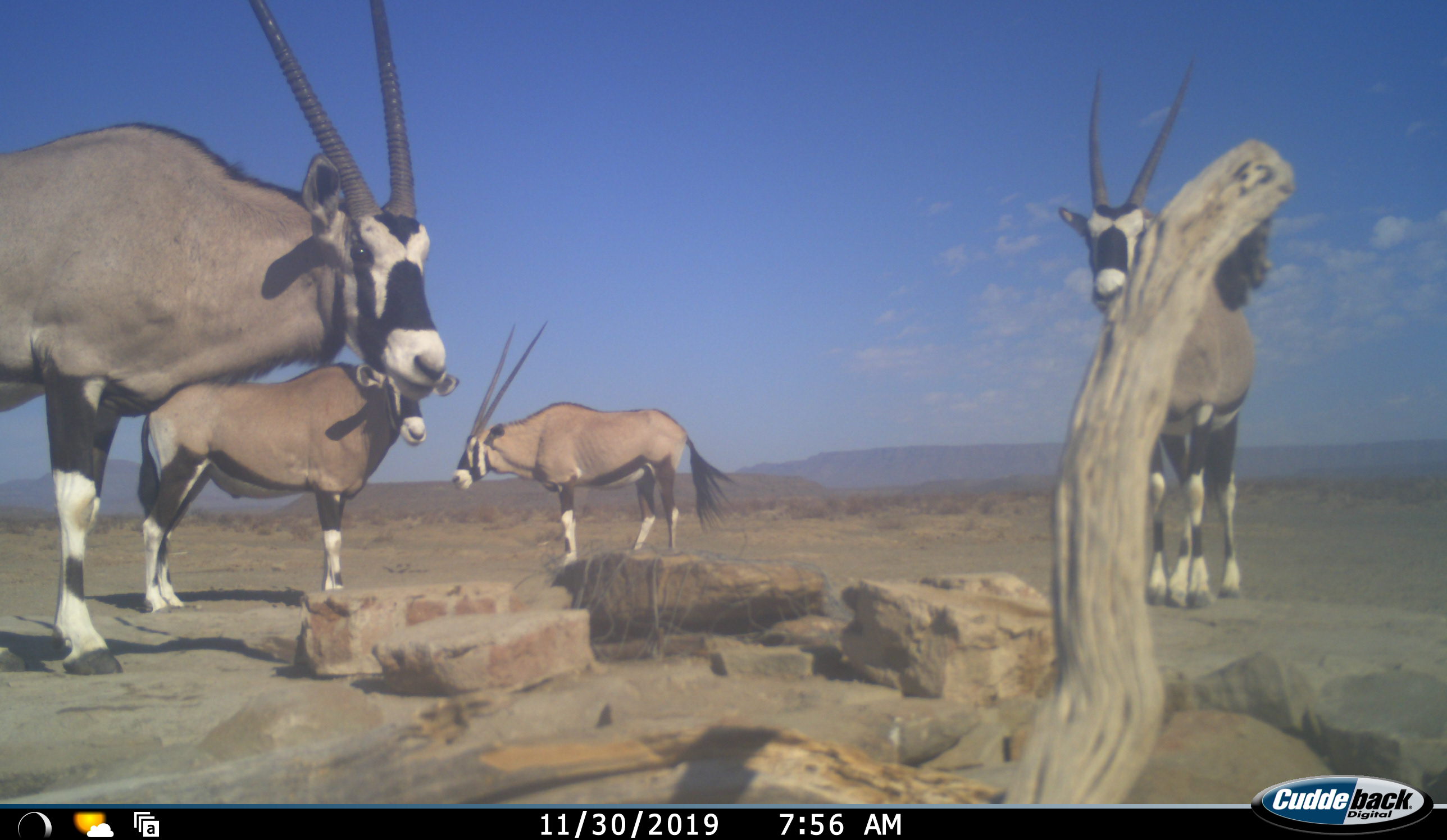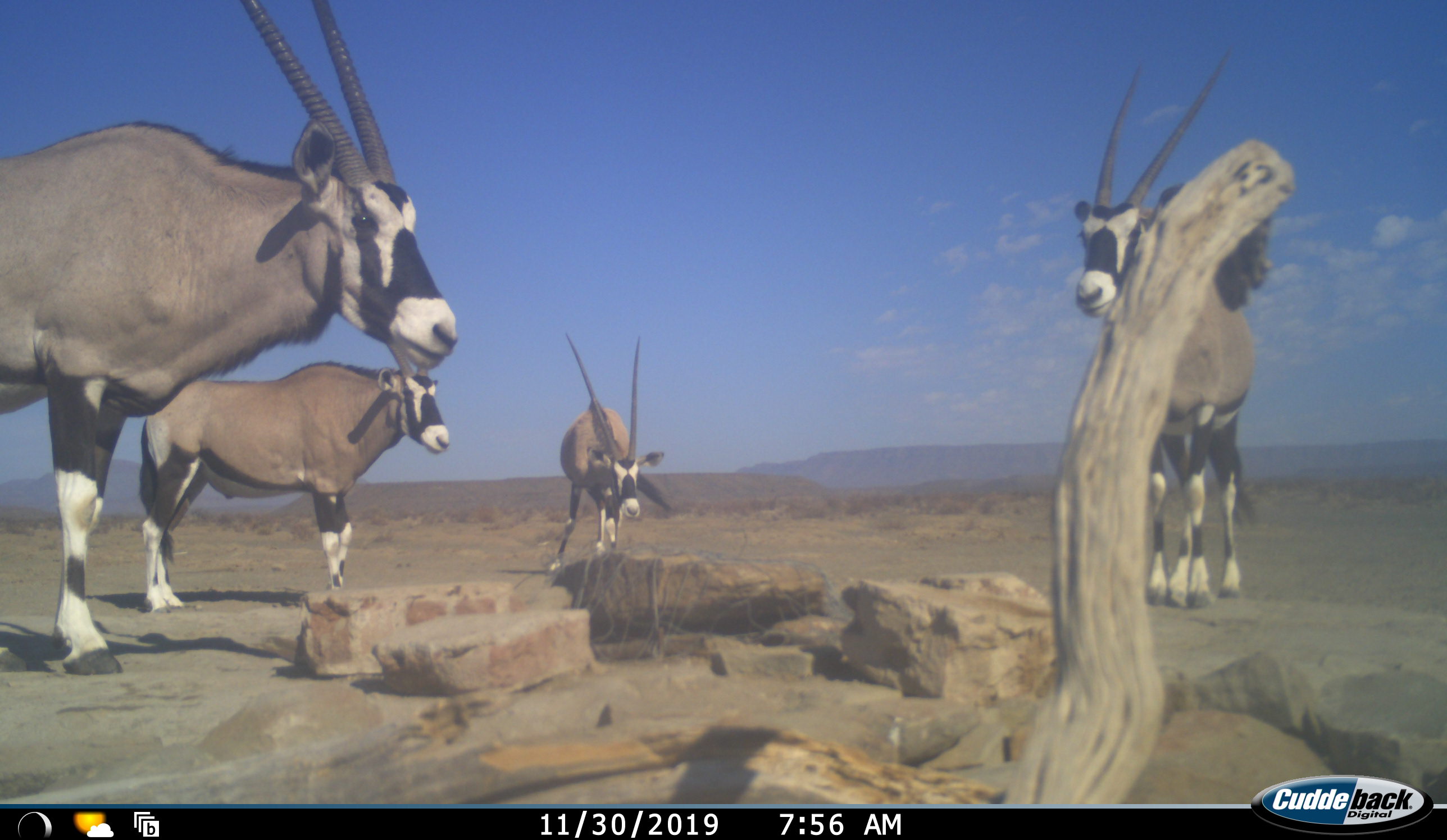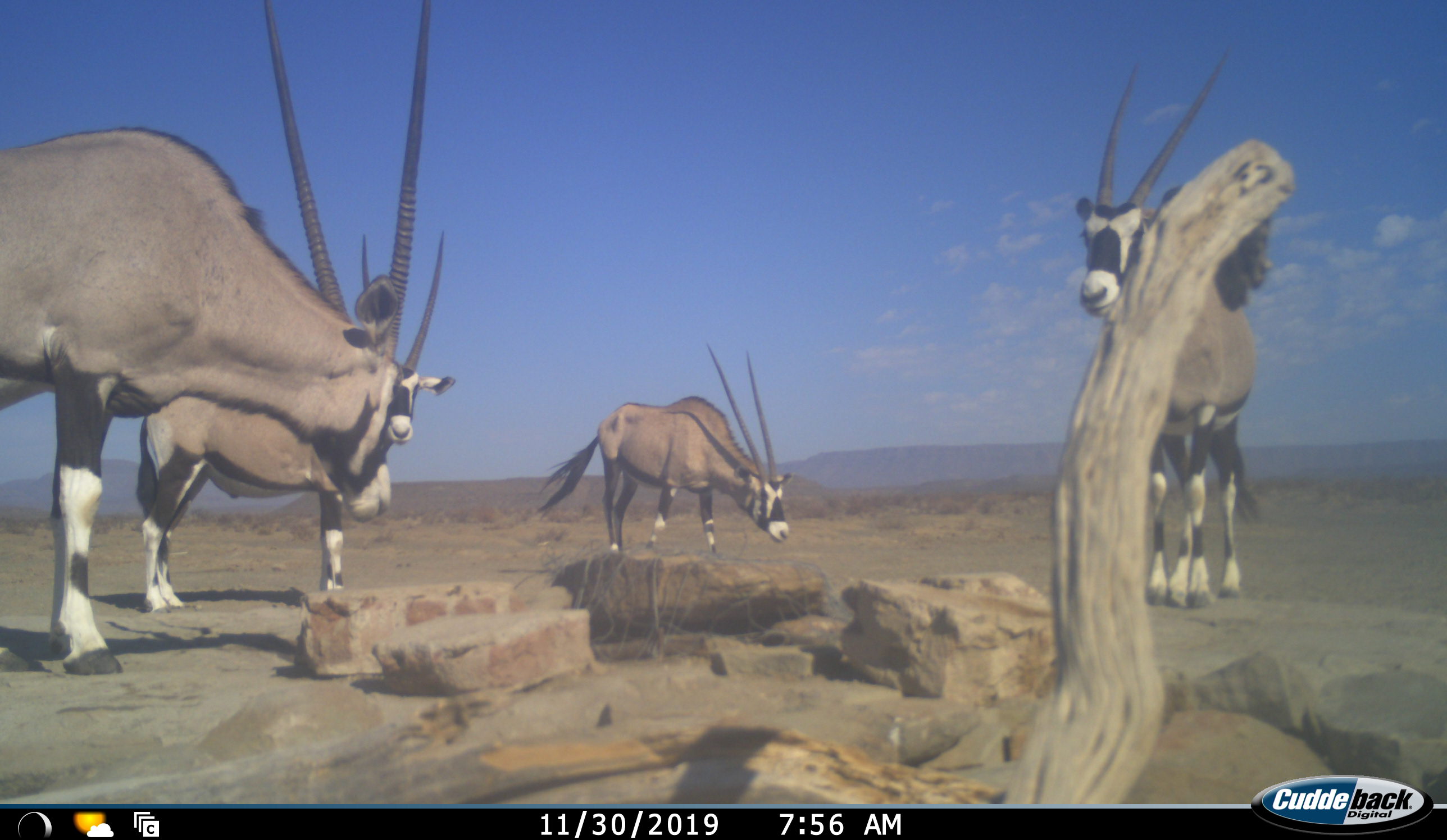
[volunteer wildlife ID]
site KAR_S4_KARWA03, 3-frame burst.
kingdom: Animalia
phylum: Chordata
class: Mammalia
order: Artiodactyla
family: Bovidae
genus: Oryx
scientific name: Oryx gazella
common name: gemsbok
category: oryx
Oryx (gemsbok) (Oryx gazella), count 4. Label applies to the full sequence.